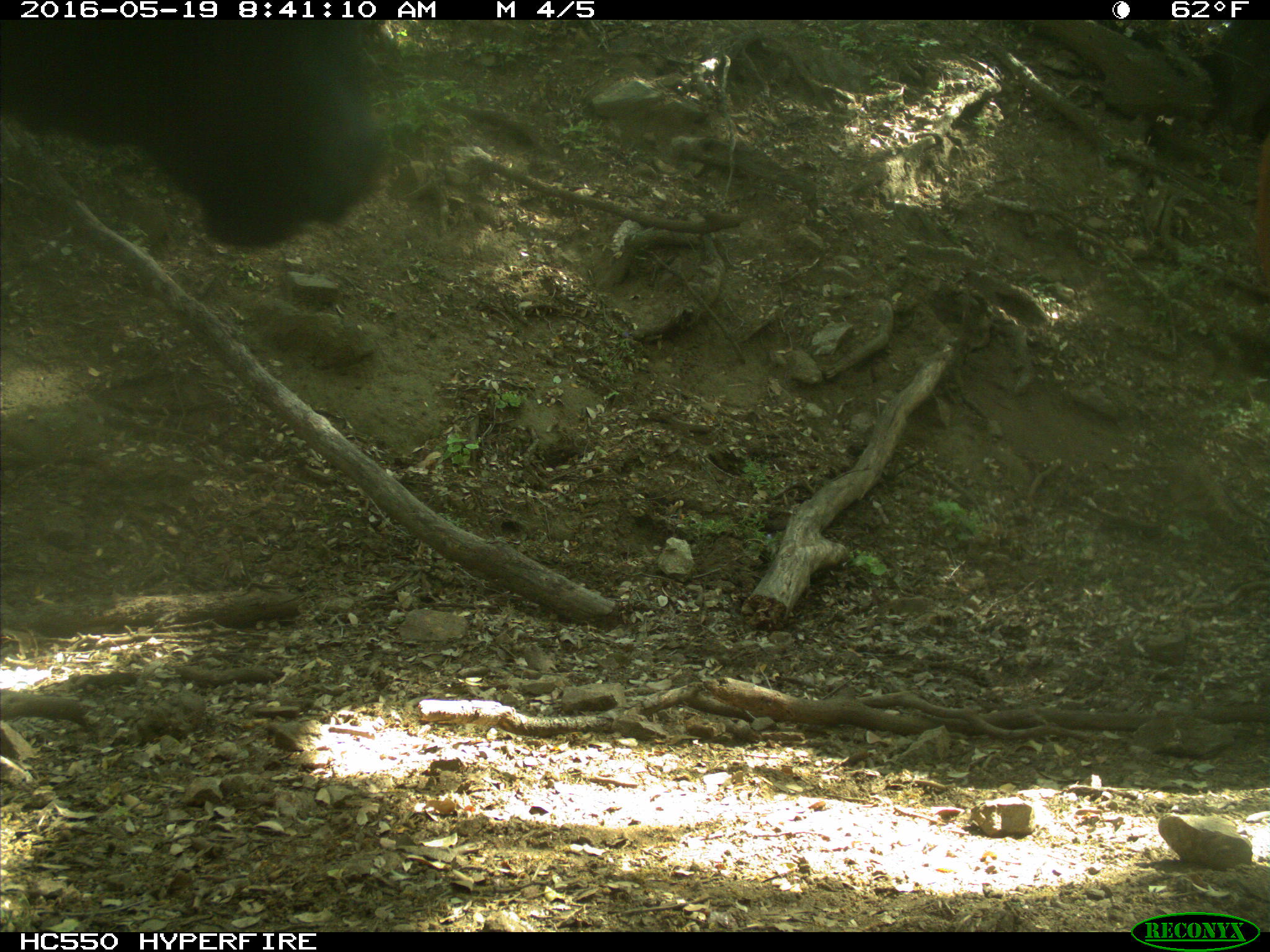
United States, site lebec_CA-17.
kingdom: Animalia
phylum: Chordata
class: Mammalia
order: Artiodactyla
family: Bovidae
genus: Bos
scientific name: Bos taurus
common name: domestic cow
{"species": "Bos taurus (domestic cow)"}